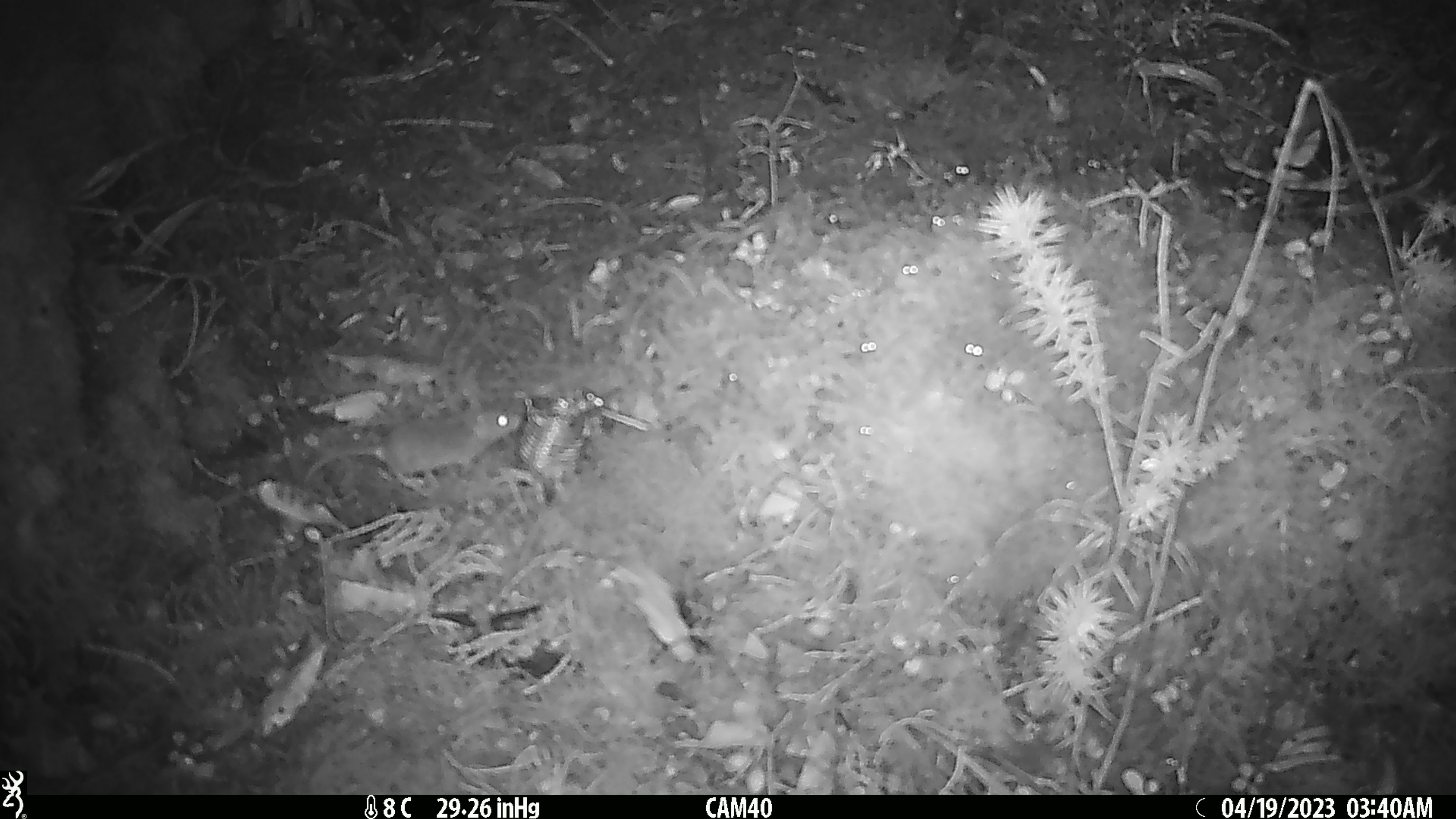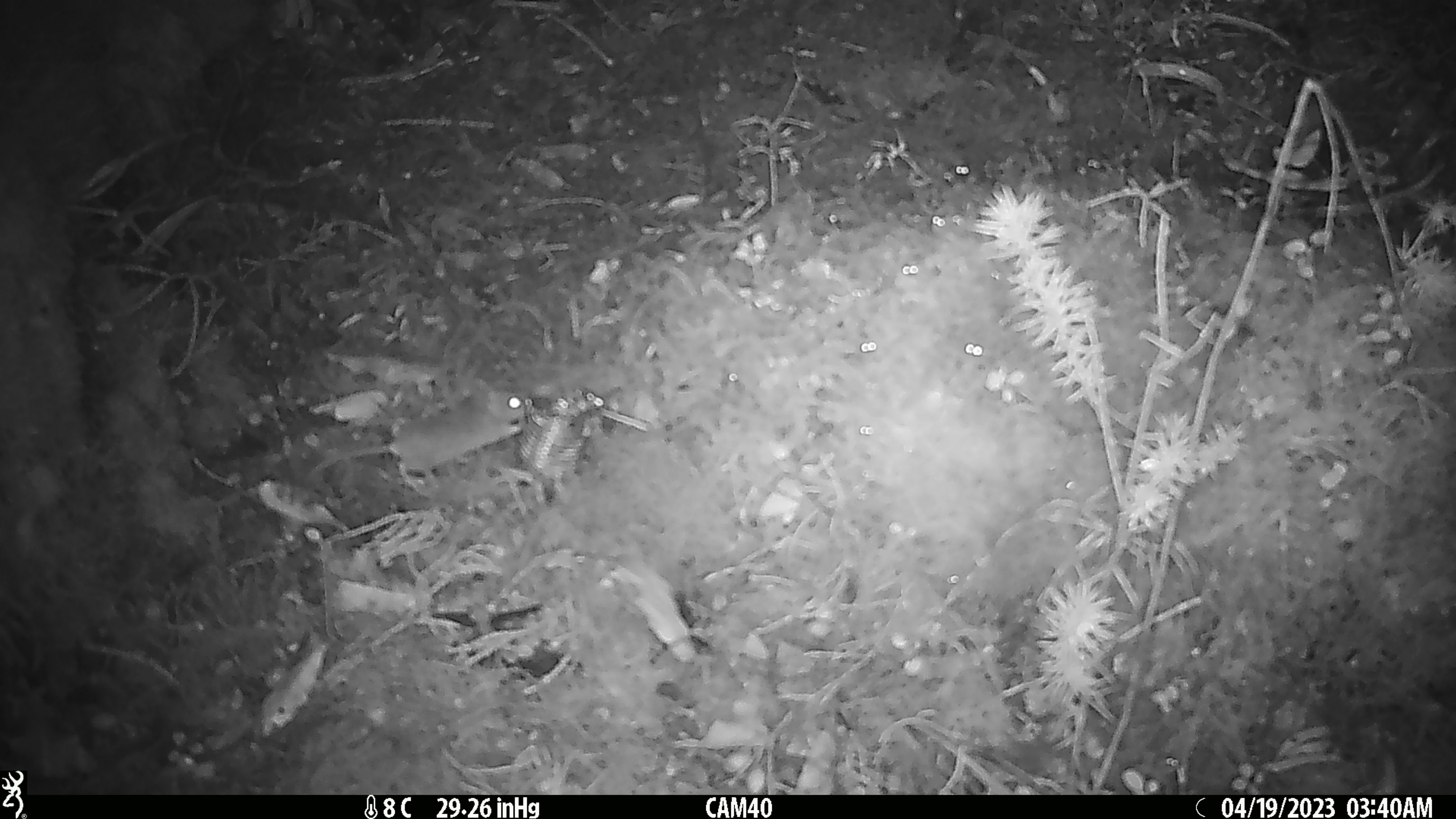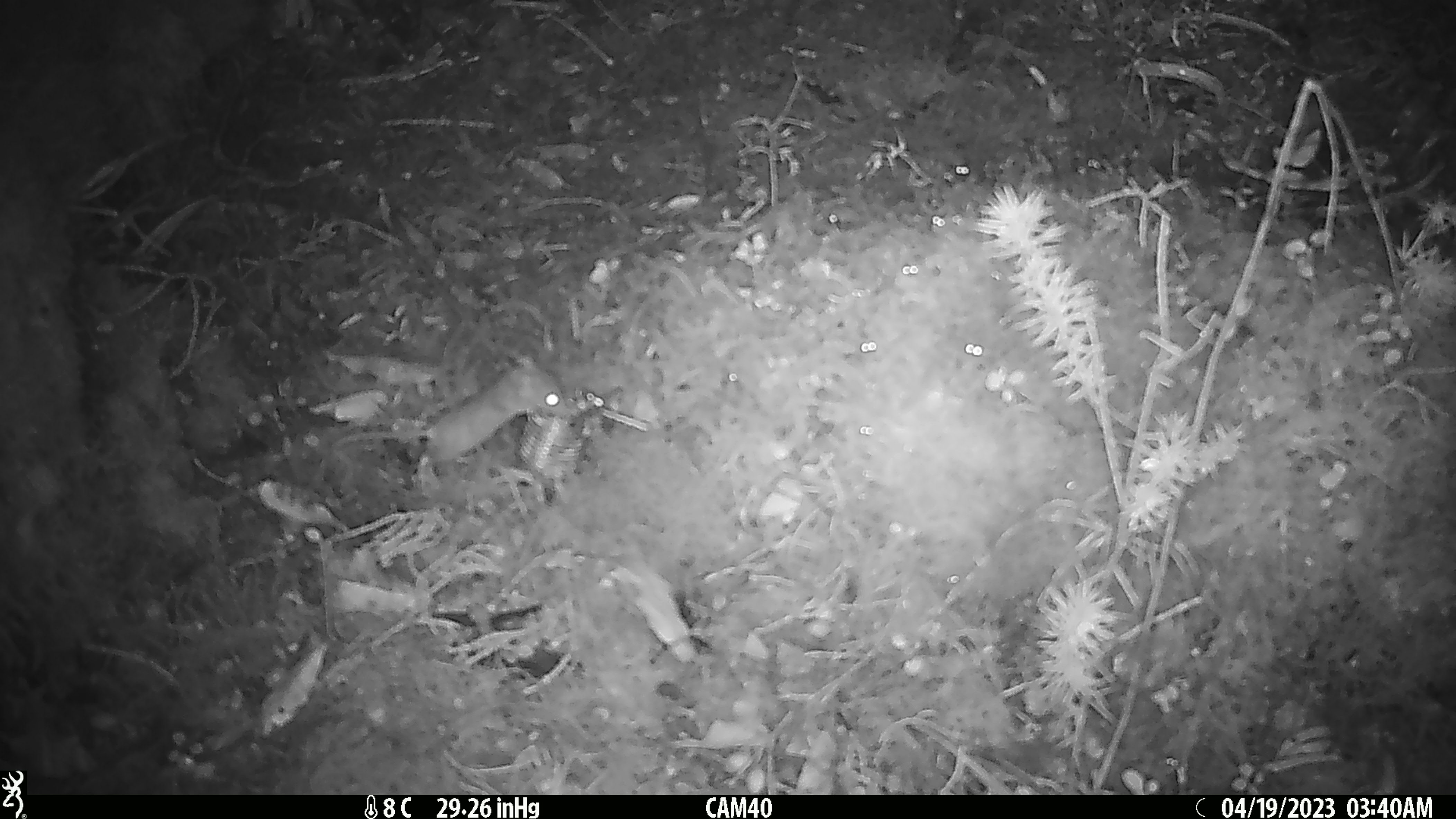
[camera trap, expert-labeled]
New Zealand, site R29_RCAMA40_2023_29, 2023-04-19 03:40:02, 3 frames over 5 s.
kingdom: Animalia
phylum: Chordata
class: Mammalia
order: Rodentia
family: Muridae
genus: Mus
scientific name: Mus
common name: mouse